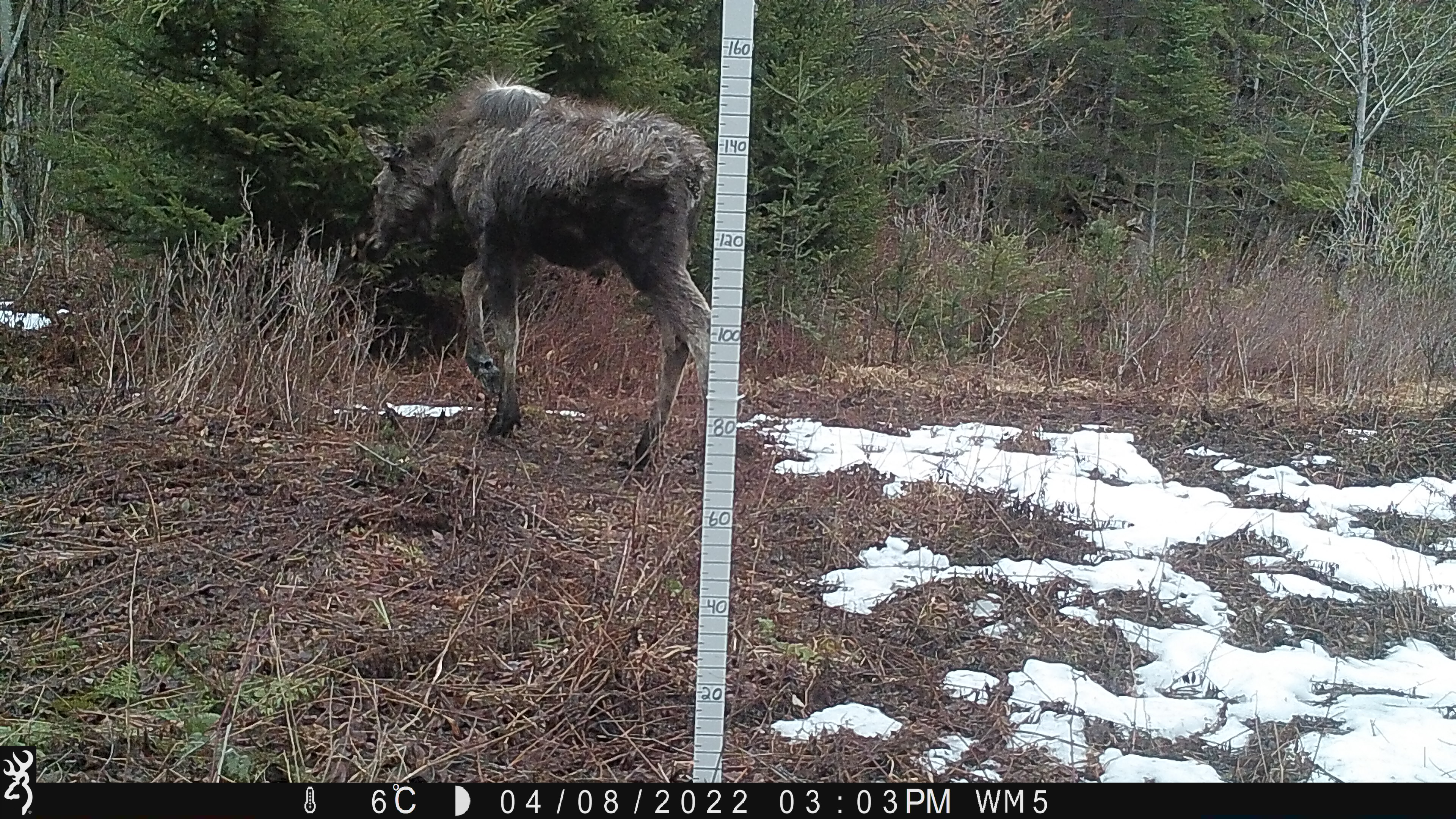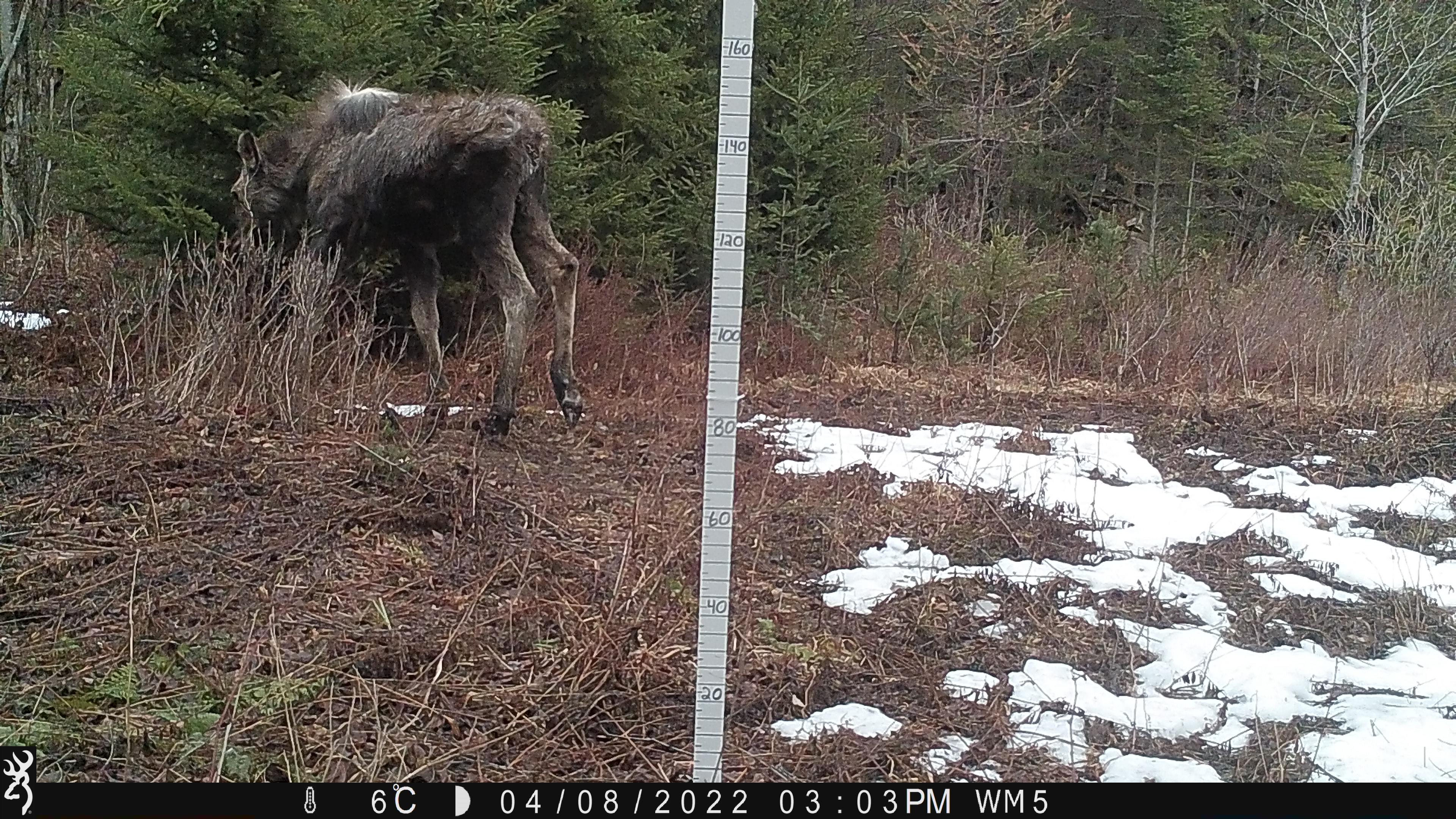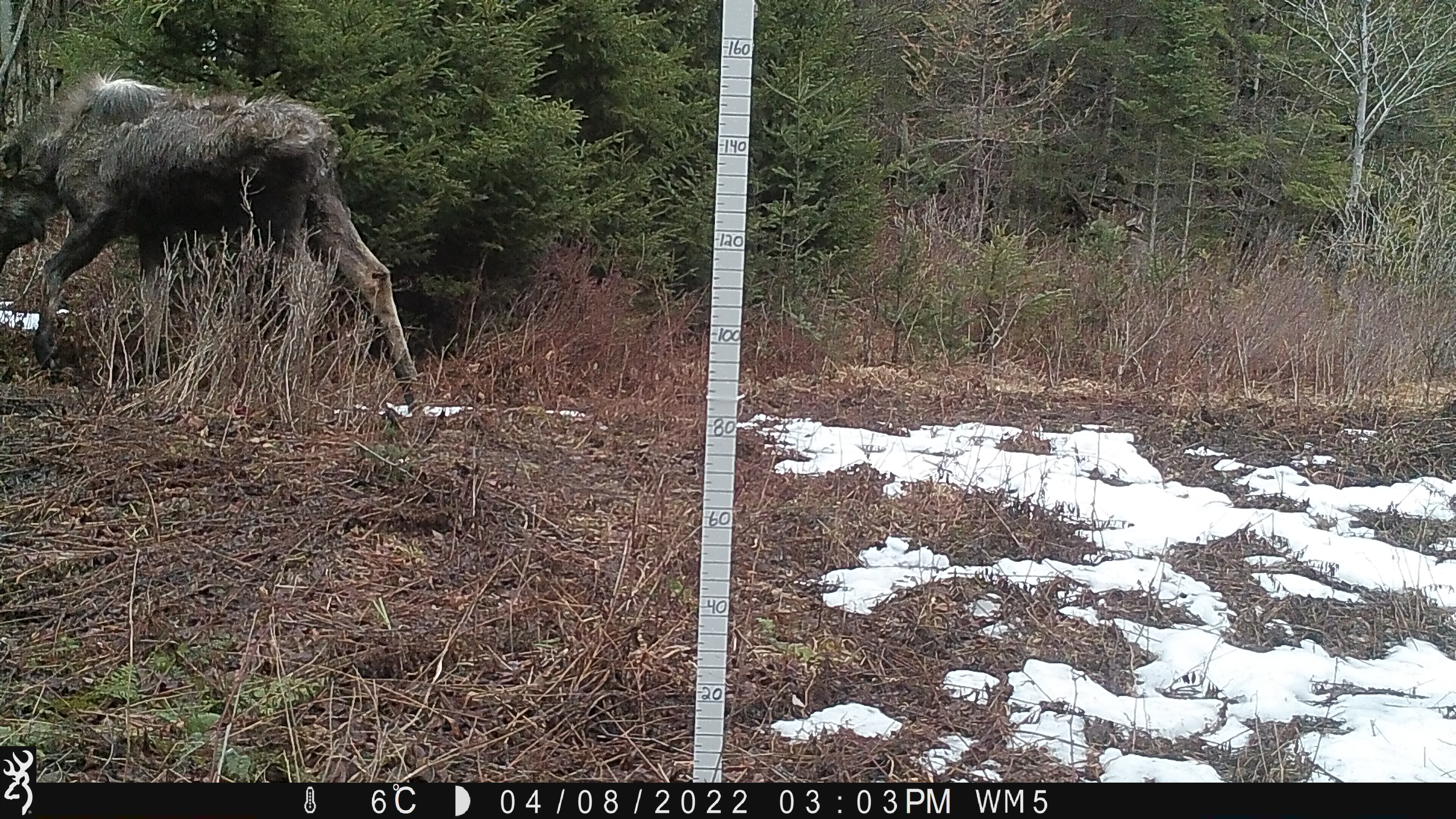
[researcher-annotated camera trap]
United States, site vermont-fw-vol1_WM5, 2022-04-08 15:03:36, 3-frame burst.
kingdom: Animalia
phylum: Chordata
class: Mammalia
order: Artiodactyla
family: Cervidae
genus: Alces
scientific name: Alces alces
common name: moose